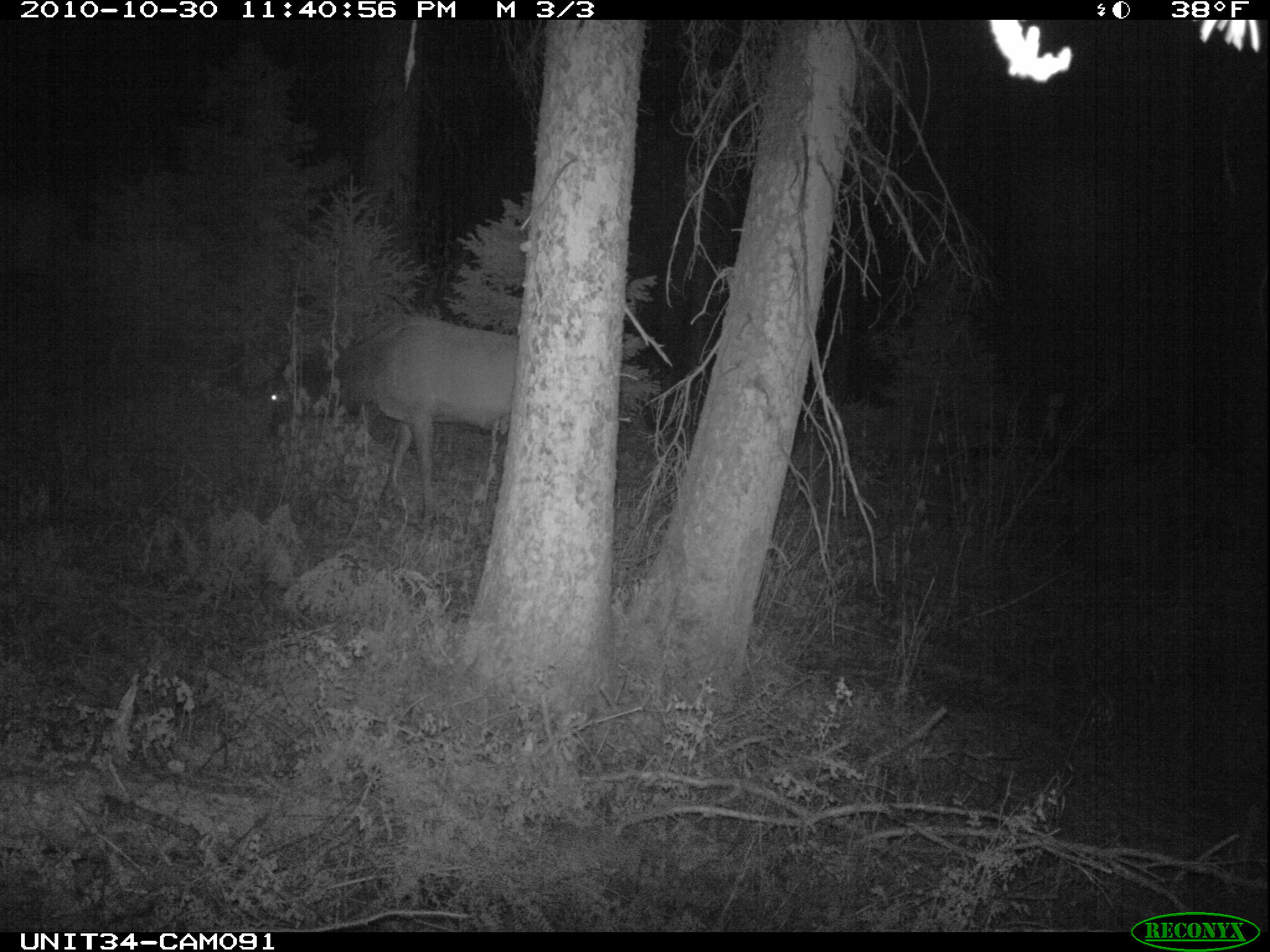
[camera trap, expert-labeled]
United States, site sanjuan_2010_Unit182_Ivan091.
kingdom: Animalia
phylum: Chordata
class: Mammalia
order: Artiodactyla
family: Cervidae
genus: Cervus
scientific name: Cervus elaphus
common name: red deer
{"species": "Cervus elaphus (red deer)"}